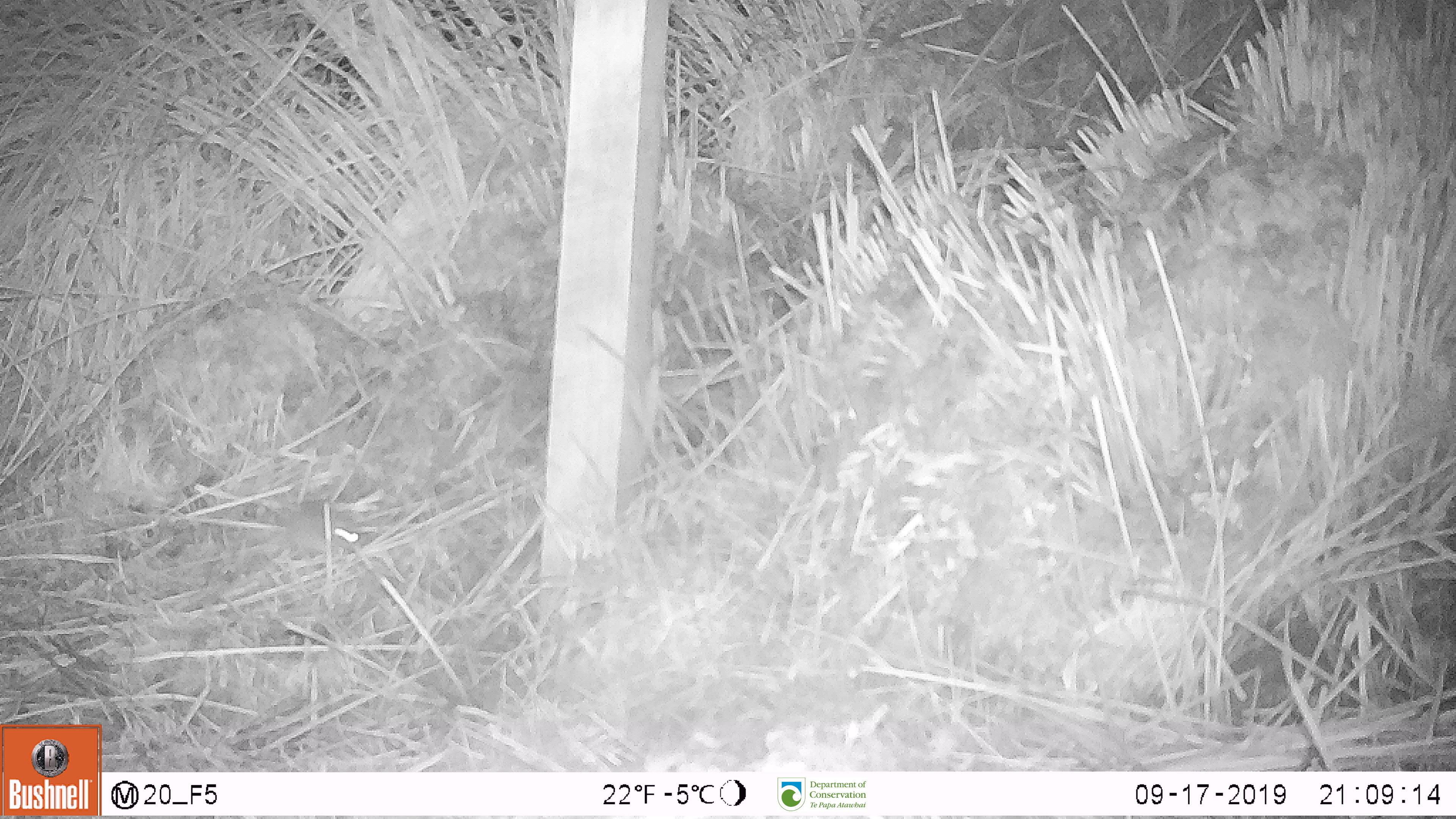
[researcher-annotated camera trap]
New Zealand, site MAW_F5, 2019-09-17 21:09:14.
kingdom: Animalia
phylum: Chordata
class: Mammalia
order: Rodentia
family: Muridae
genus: Mus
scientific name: Mus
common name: mouse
Mouse (Mus).